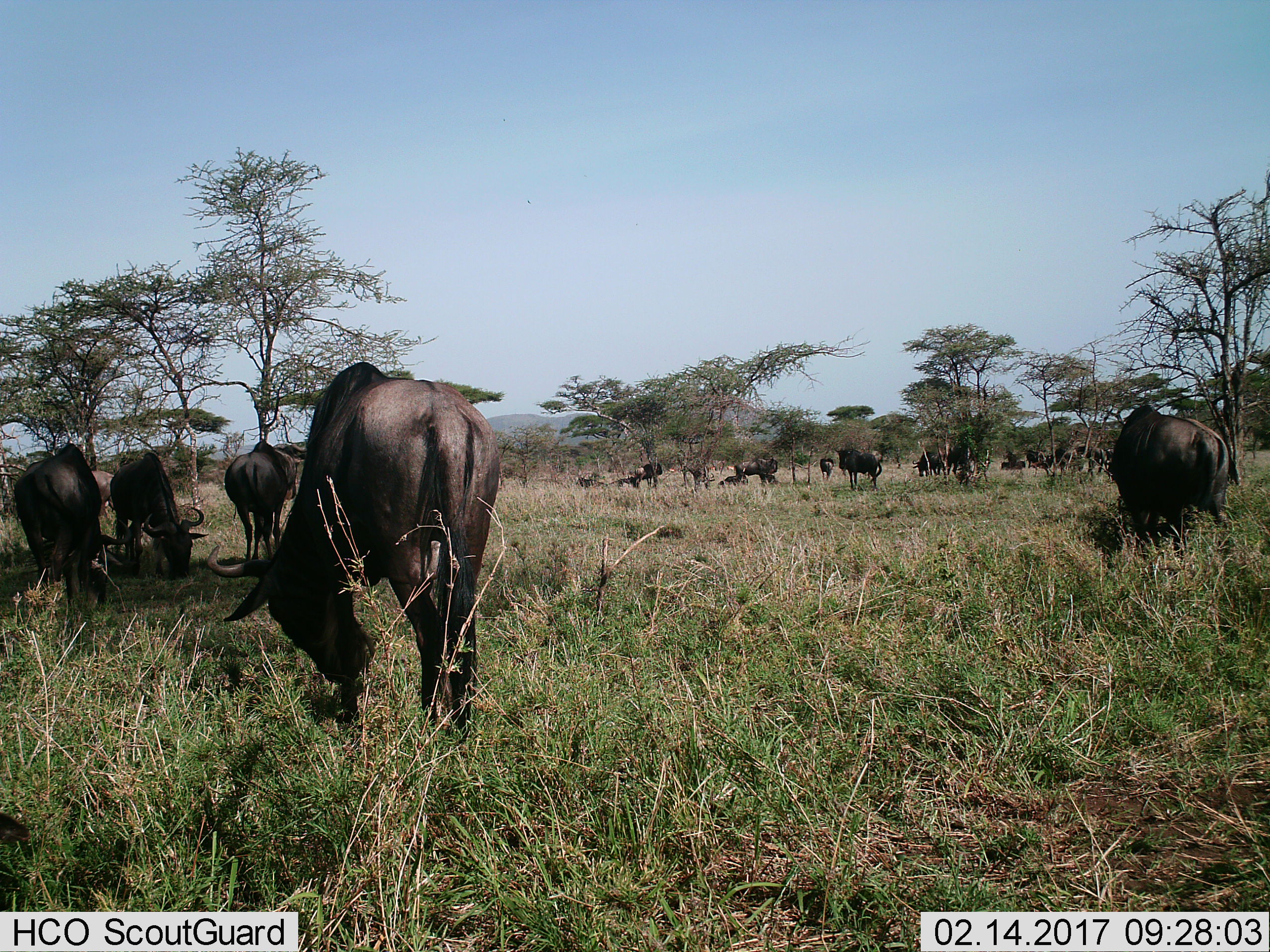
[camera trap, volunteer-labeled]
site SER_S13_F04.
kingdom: Animalia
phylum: Chordata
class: Mammalia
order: Artiodactyla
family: Bovidae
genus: Connochaetes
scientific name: Connochaetes taurinus taurinus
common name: blue wildebeest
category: wildebeestblue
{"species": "wildebeestblue (blue wildebeest) (Connochaetes taurinus taurinus)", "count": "11-50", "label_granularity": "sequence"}